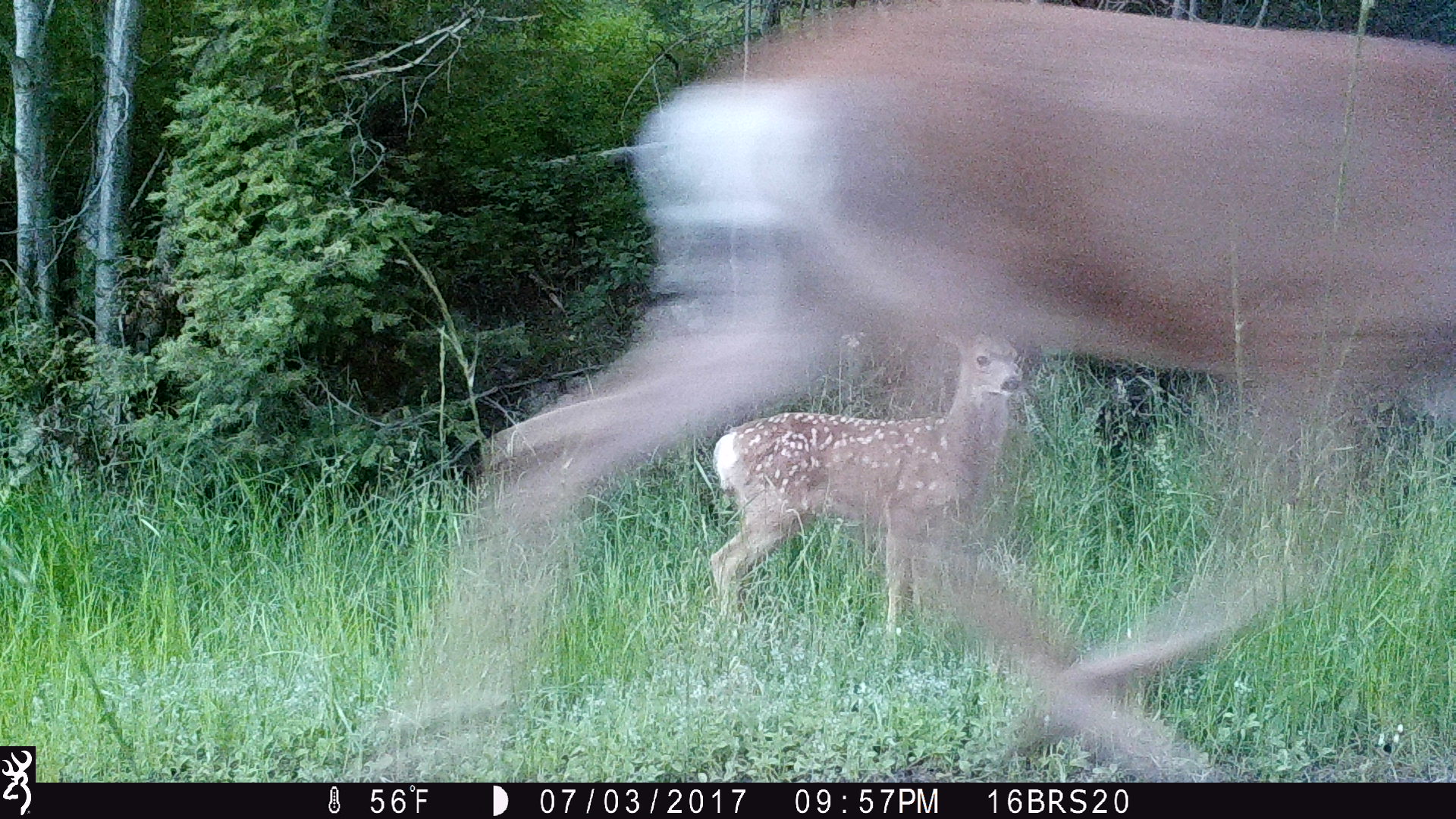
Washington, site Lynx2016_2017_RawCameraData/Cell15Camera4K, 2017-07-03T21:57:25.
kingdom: Animalia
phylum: Chordata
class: Mammalia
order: Artiodactyla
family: Cervidae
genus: Odocoileus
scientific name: Odocoileus hemionus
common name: mule deer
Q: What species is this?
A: Odocoileus hemionus (mule deer).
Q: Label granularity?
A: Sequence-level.